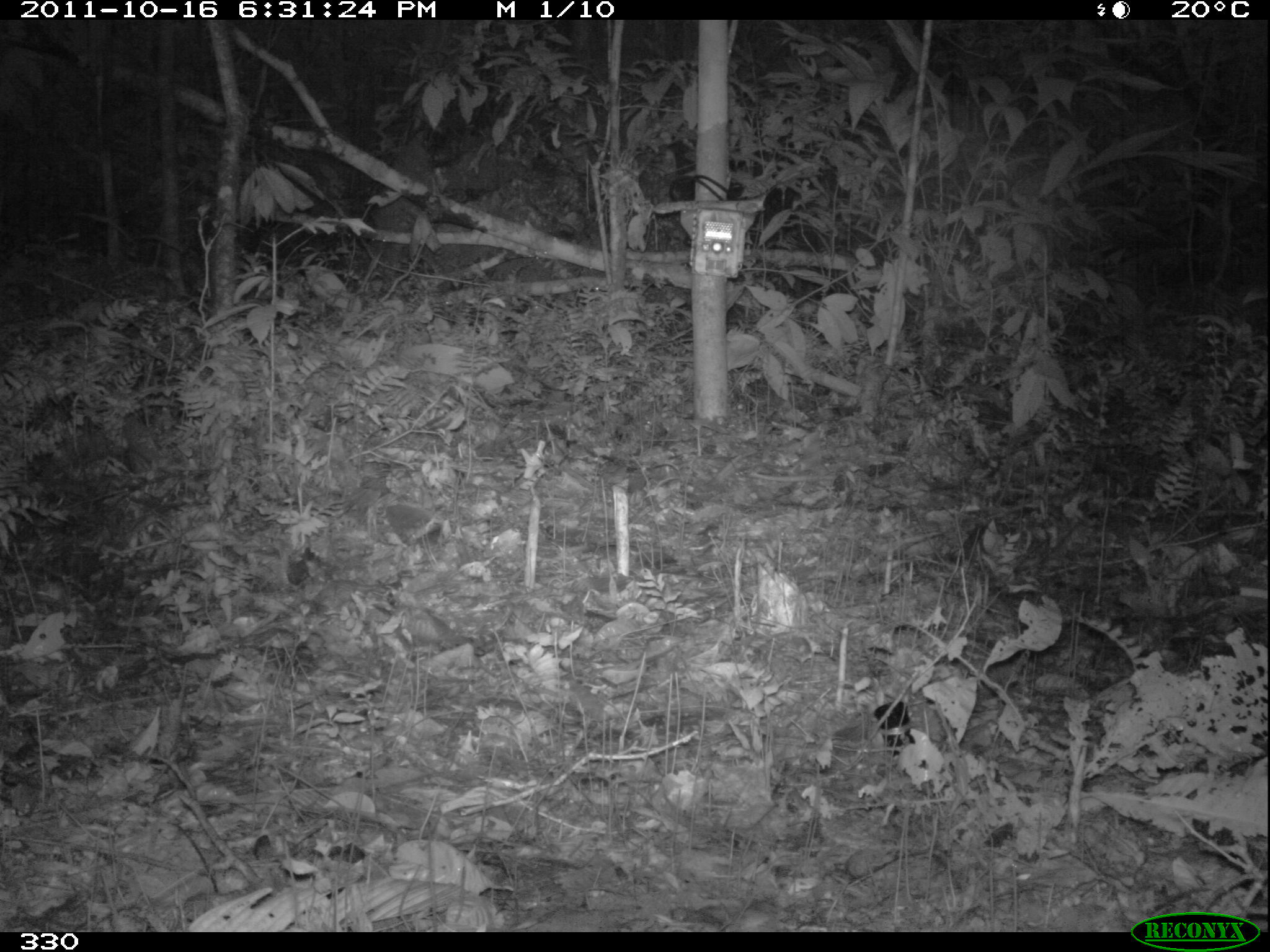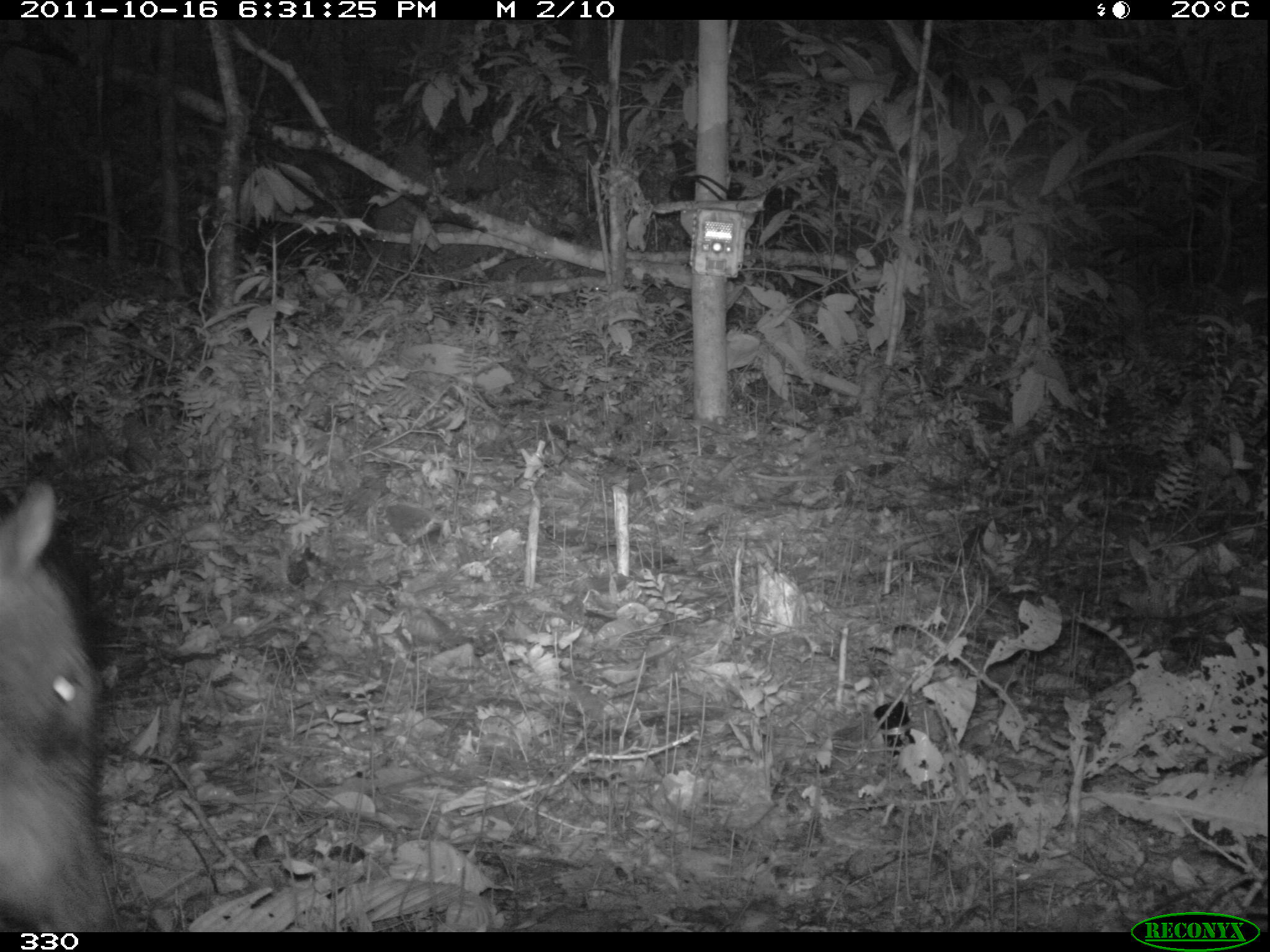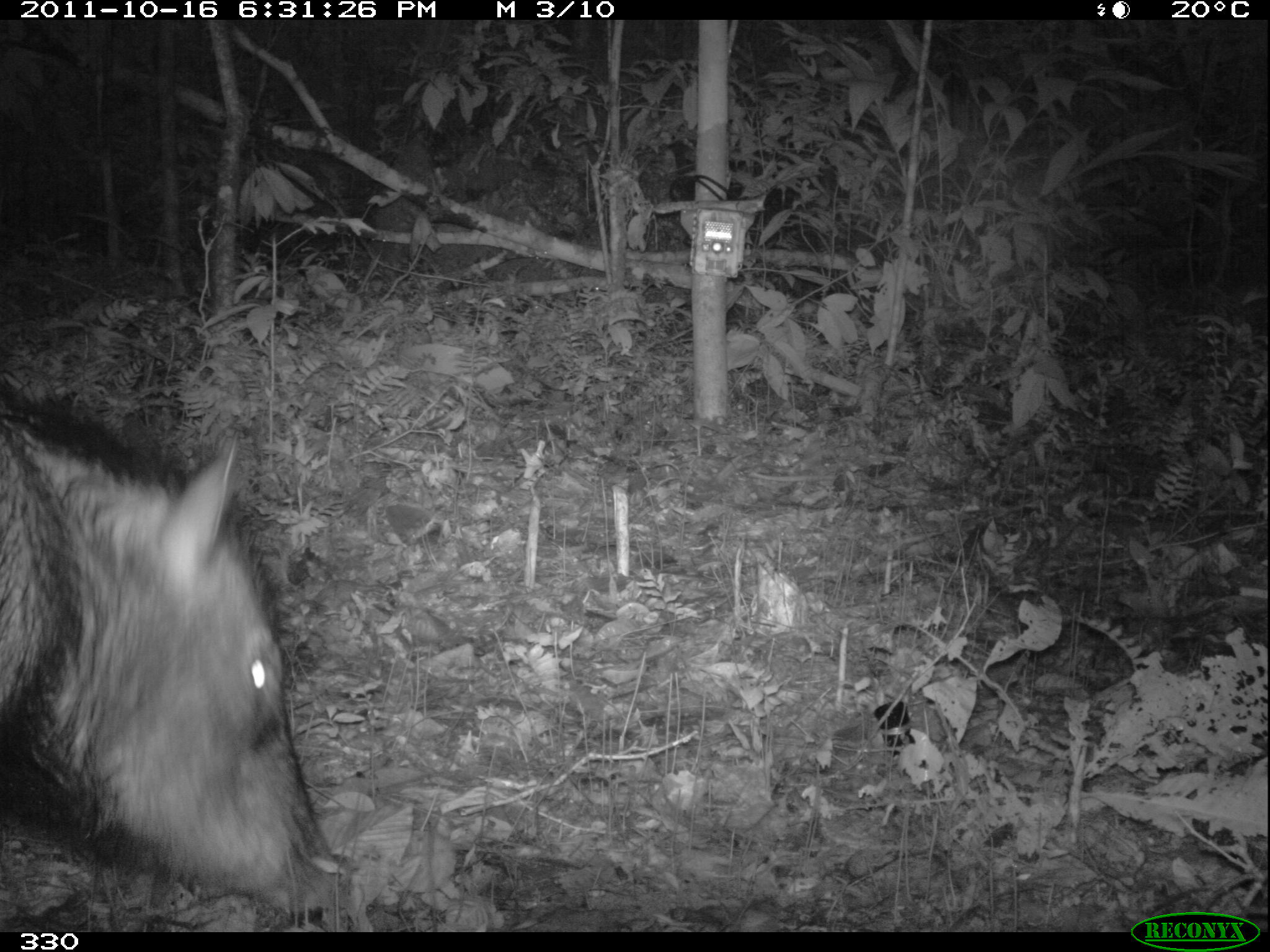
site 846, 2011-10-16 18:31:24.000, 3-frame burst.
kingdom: Animalia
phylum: Chordata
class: Mammalia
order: Artiodactyla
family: Tayassuidae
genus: Tayassu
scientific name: Tayassu pecari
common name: white-lipped peccary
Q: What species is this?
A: Tayassu pecari (white-lipped peccary).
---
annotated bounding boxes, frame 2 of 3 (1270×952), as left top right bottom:
tayassu pecari: 0 475 125 932